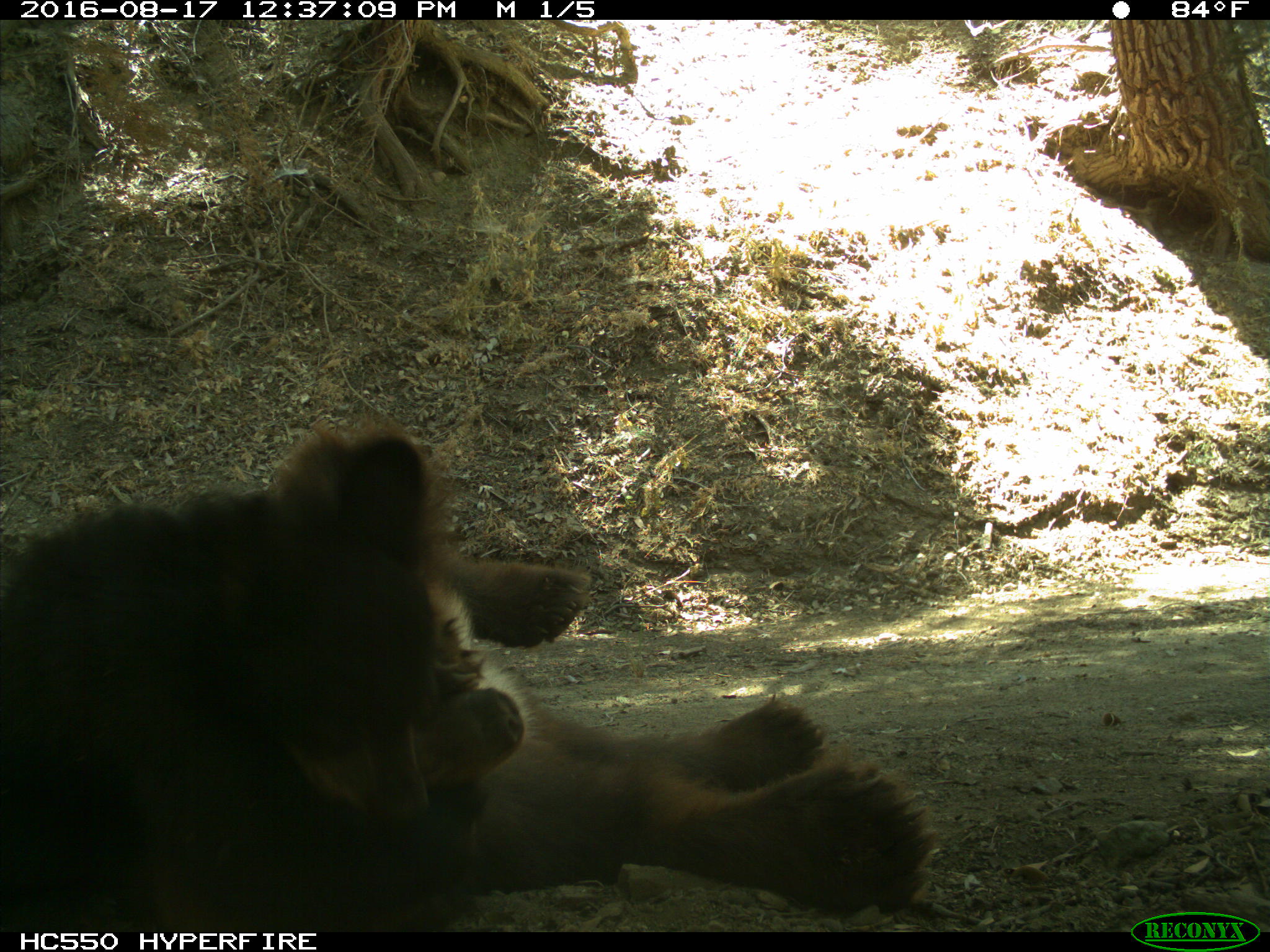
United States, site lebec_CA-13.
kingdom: Animalia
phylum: Chordata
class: Mammalia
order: Carnivora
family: Ursidae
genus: Ursus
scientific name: Ursus americanus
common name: american black bear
Ursus americanus (american black bear).